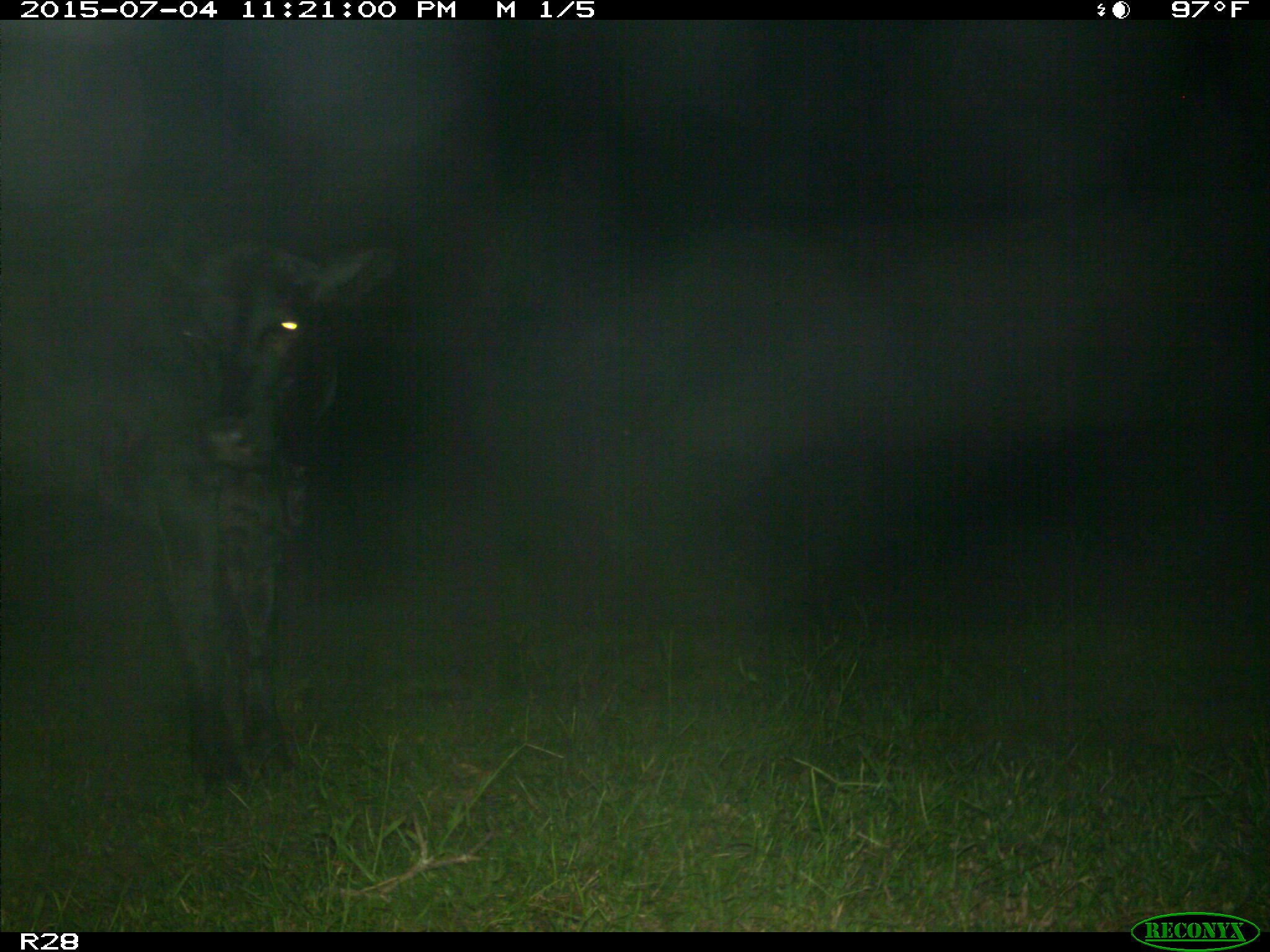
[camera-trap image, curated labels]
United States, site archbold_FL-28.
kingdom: Animalia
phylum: Chordata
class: Mammalia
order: Artiodactyla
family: Bovidae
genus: Bos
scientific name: Bos taurus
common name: domestic cow